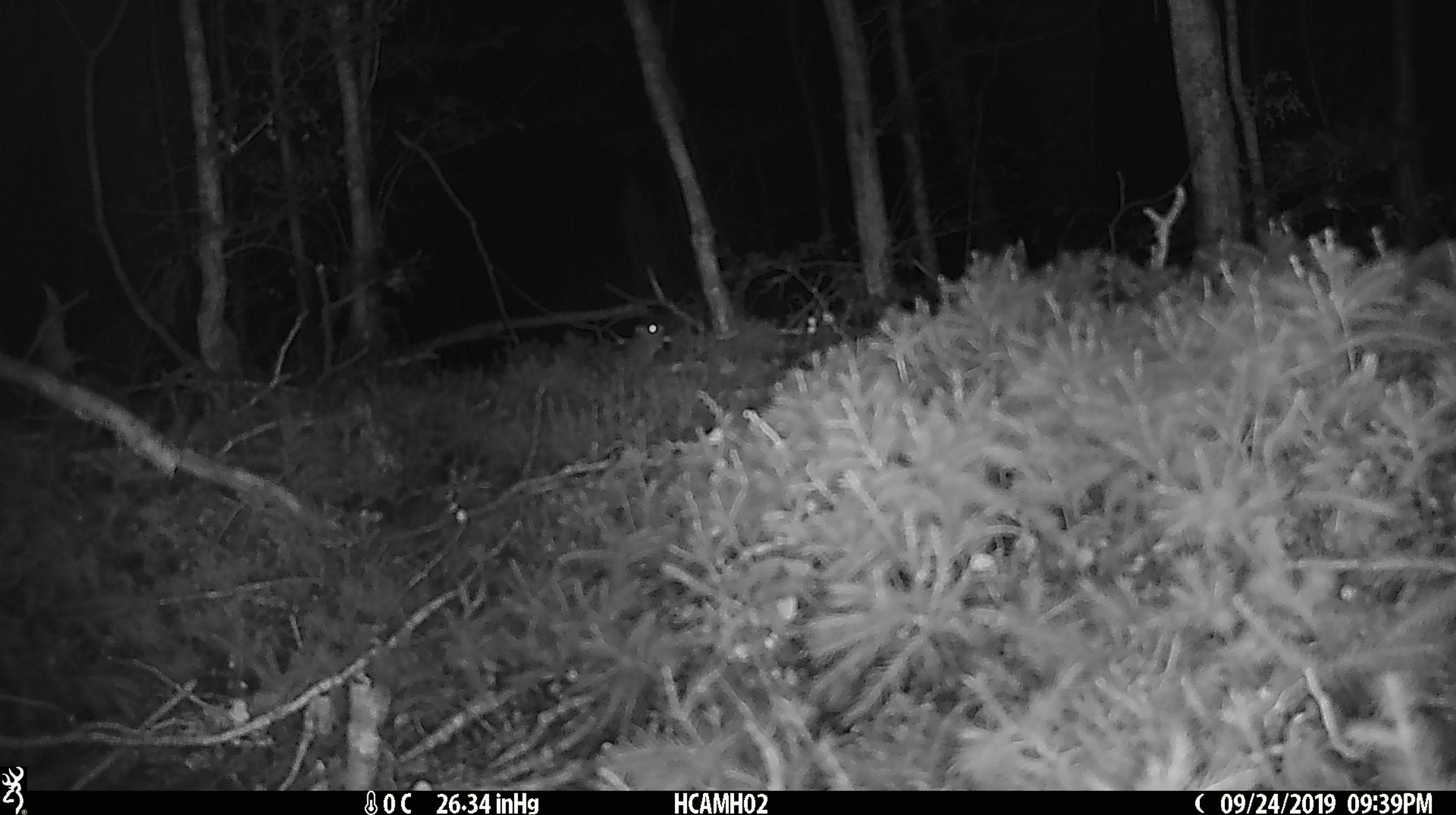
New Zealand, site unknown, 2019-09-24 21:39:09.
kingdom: Animalia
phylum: Chordata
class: Mammalia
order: Rodentia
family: Muridae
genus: Mus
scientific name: Mus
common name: mouse